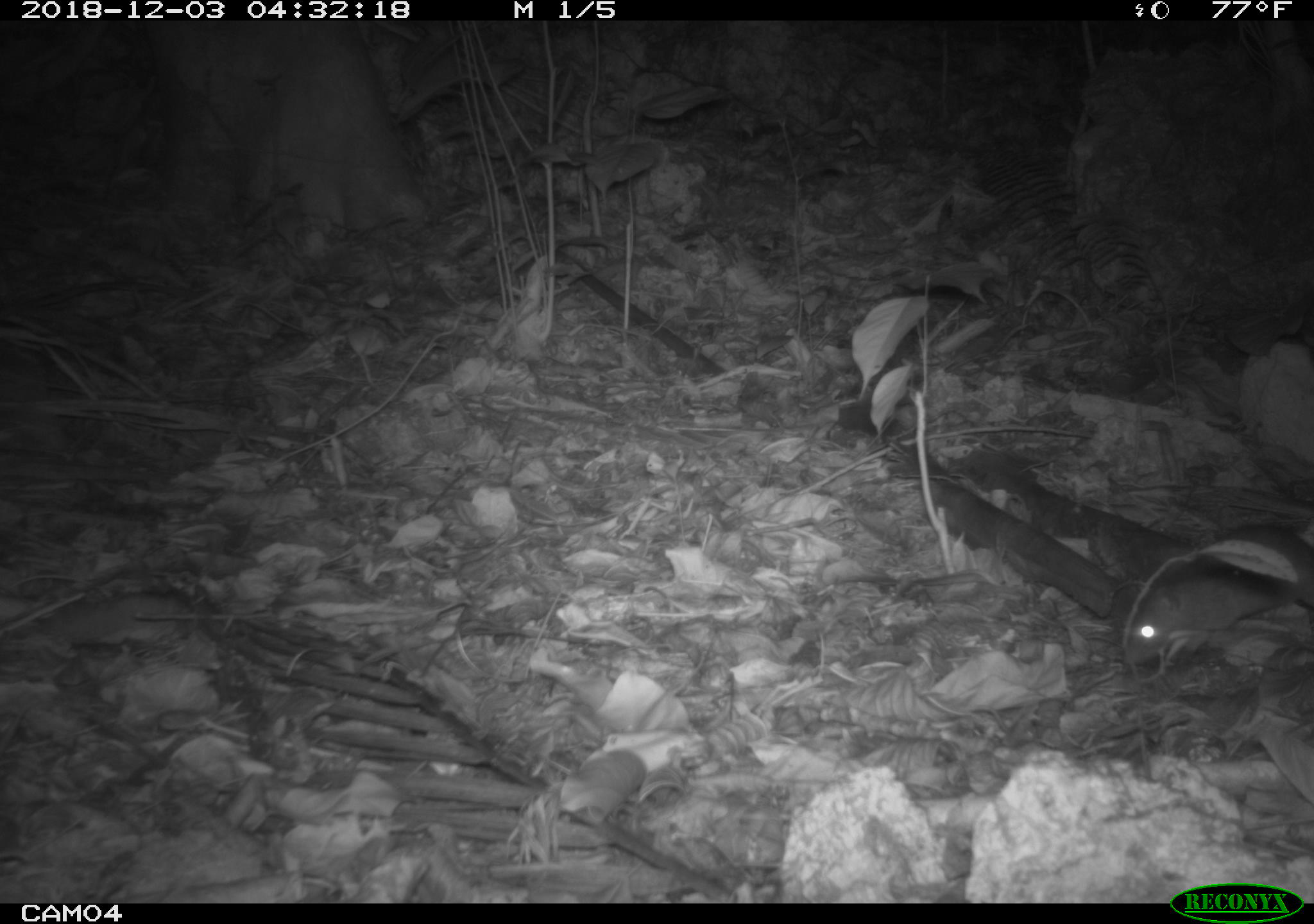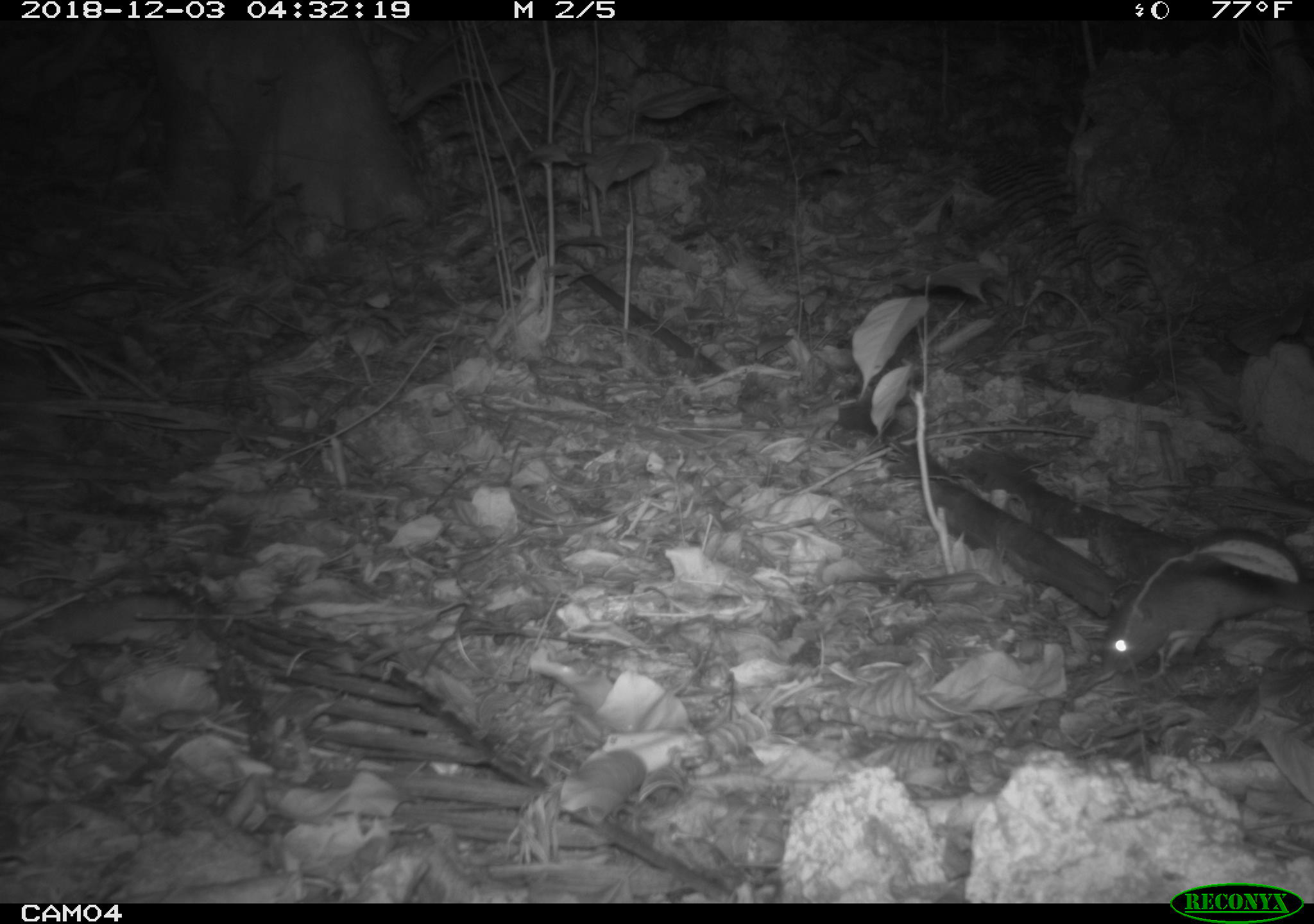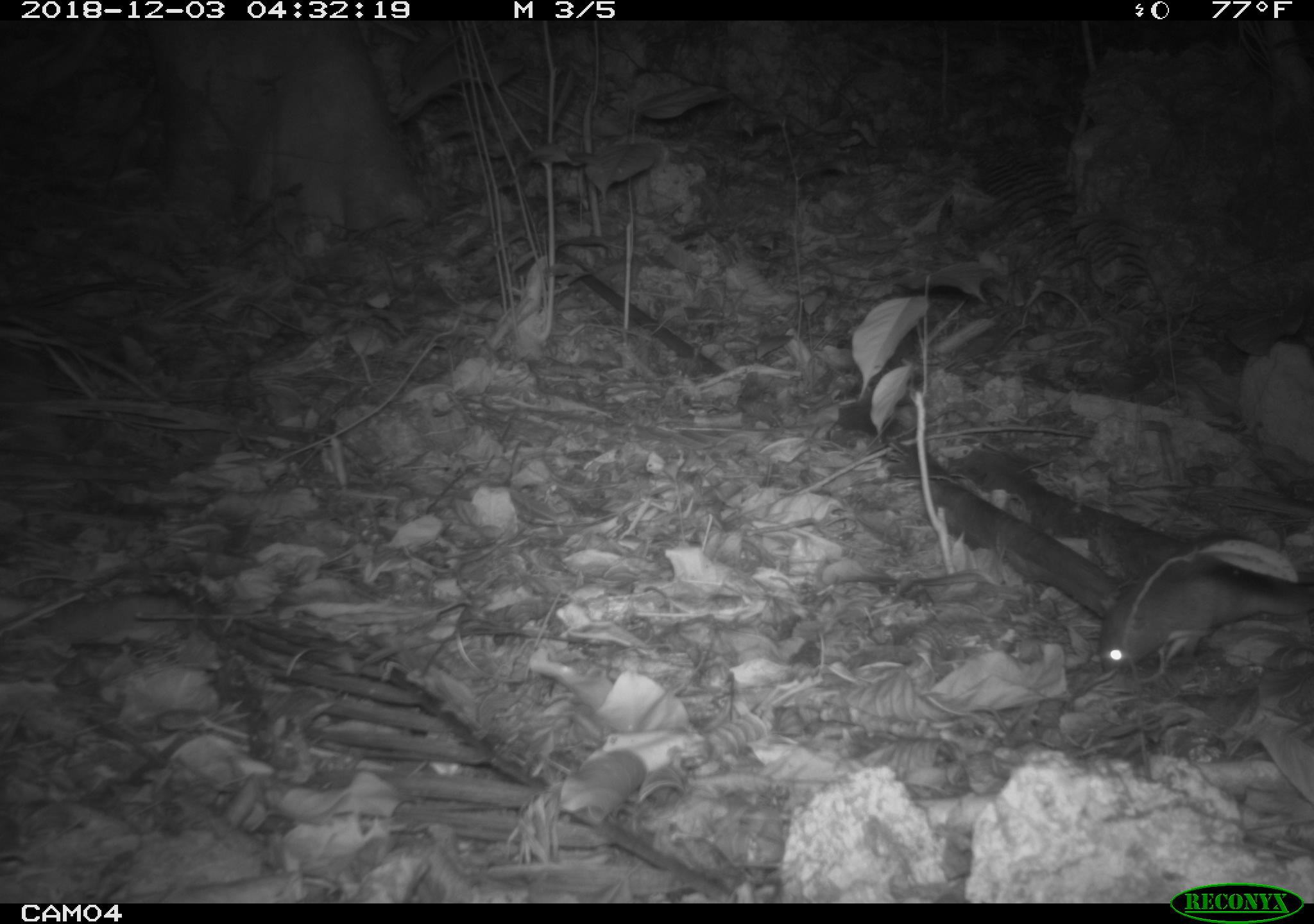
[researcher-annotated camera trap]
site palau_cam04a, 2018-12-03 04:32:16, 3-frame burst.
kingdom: Animalia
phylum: Chordata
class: Mammalia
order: Rodentia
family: Muridae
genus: Rattus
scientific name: Rattus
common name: rat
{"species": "rat (Rattus)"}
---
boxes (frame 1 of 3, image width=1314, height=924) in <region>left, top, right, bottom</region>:
rat: <region>1118, 565, 1288, 672</region>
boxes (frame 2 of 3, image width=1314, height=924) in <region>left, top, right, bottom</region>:
rat: <region>1098, 523, 1311, 677</region>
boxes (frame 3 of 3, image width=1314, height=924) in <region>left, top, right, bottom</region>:
rat: <region>1090, 570, 1274, 673</region>